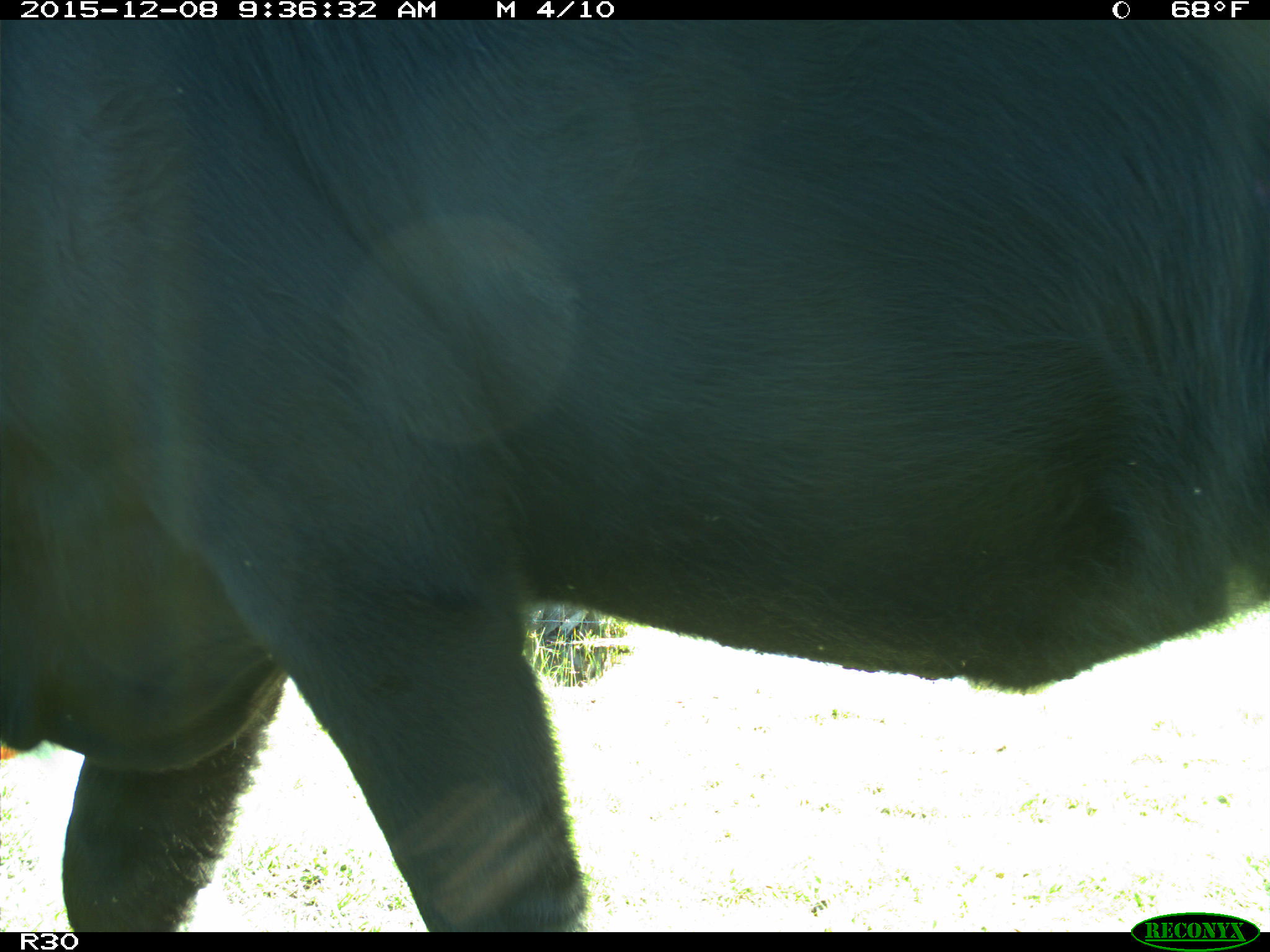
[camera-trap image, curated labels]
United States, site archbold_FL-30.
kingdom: Animalia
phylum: Chordata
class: Mammalia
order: Artiodactyla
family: Bovidae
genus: Bos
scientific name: Bos taurus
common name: domestic cow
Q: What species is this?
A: Bos taurus (domestic cow).